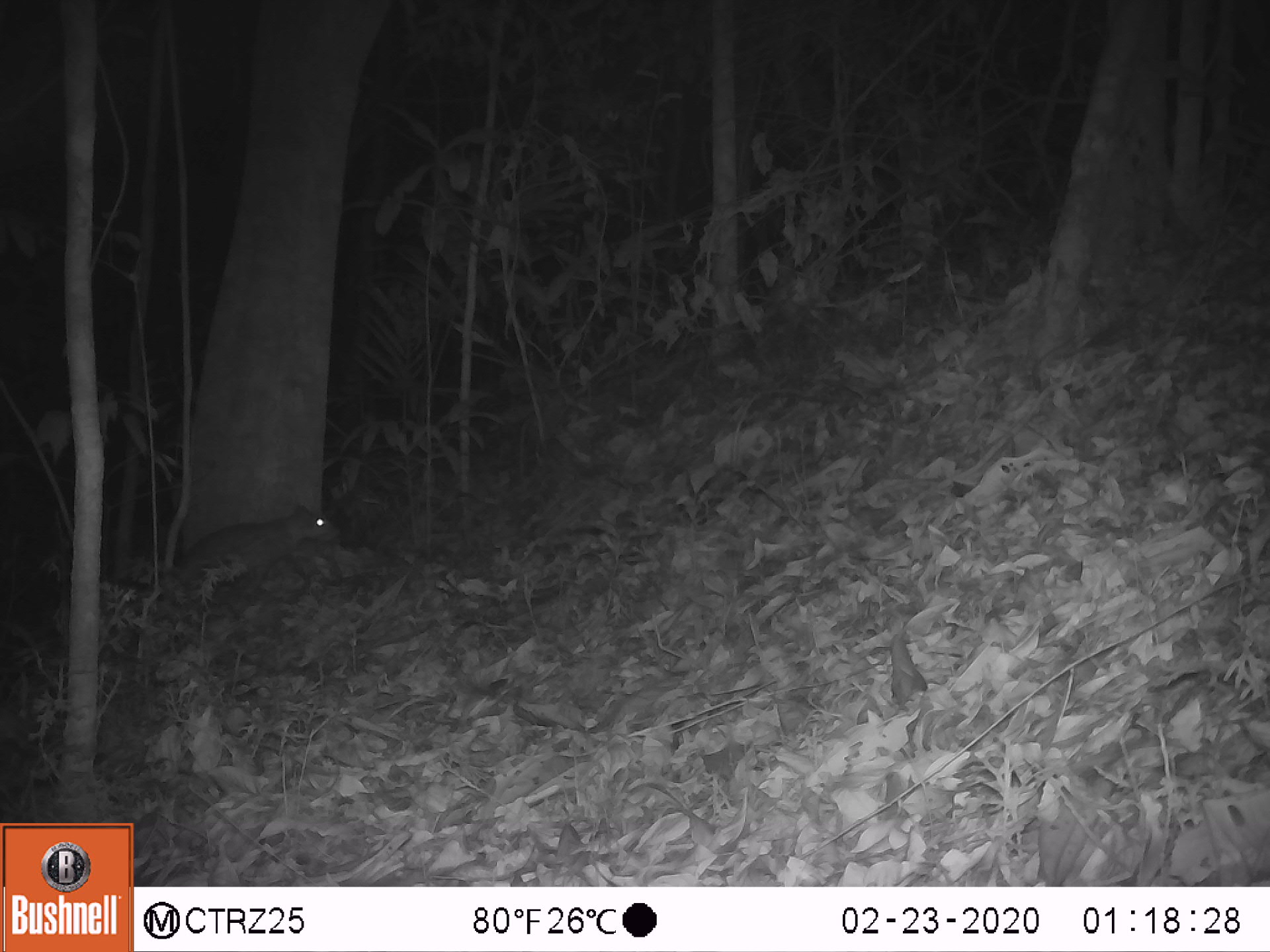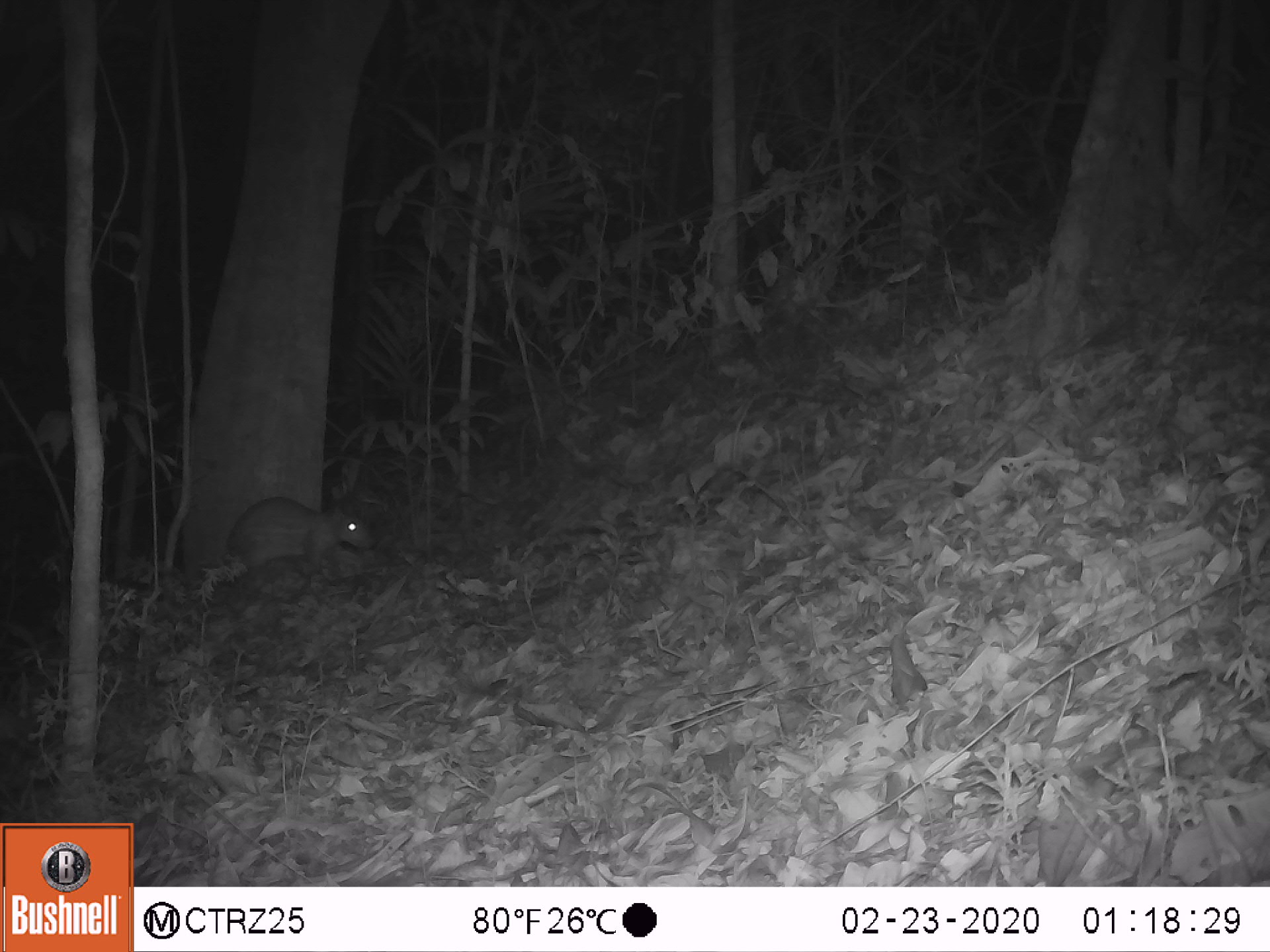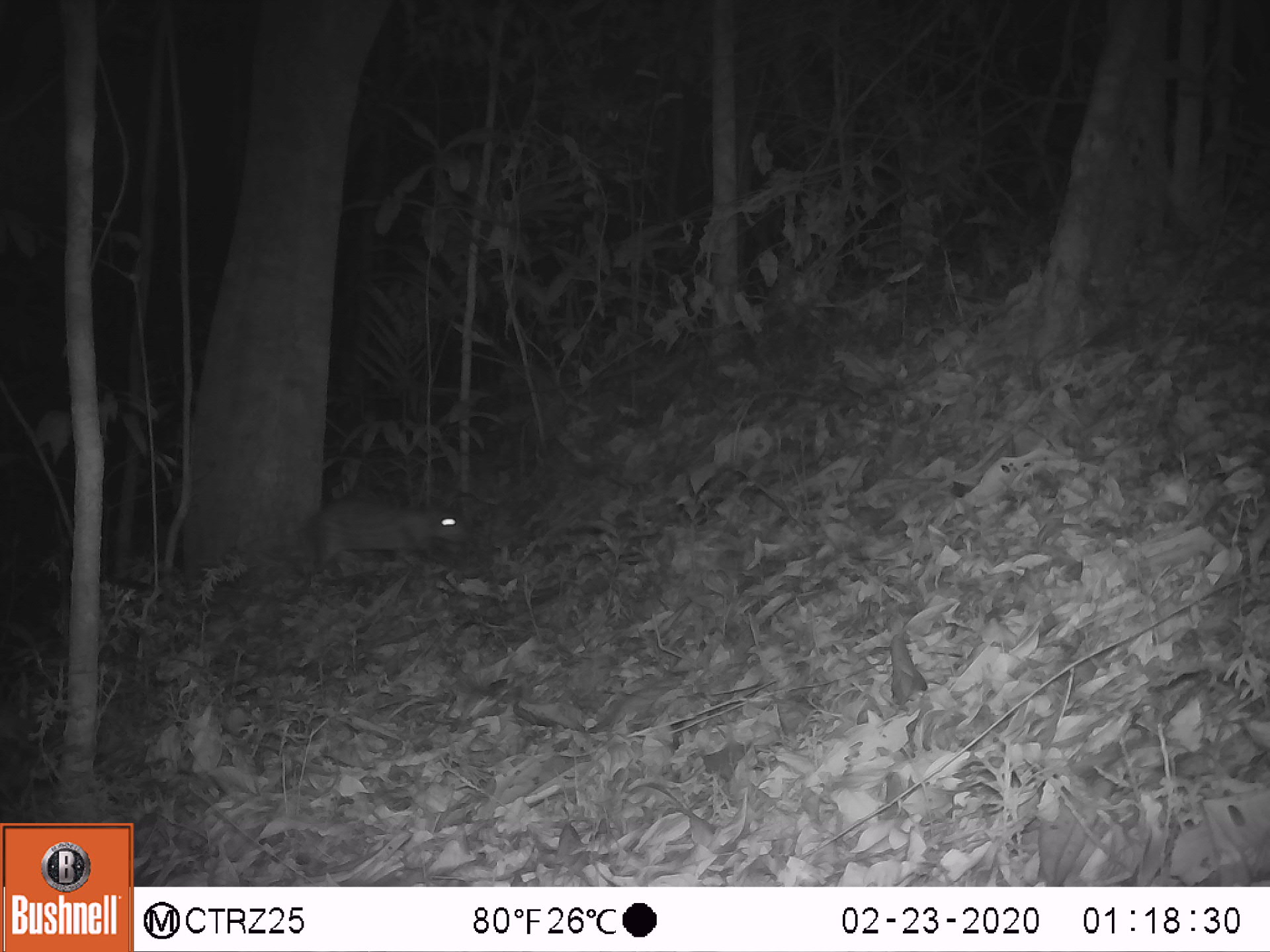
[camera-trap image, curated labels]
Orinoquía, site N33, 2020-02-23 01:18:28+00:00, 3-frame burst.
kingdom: Animalia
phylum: Chordata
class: Mammalia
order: Rodentia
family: Cuniculidae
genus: Cuniculus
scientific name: Cuniculus paca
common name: spotted paca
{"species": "spotted paca (Cuniculus paca)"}